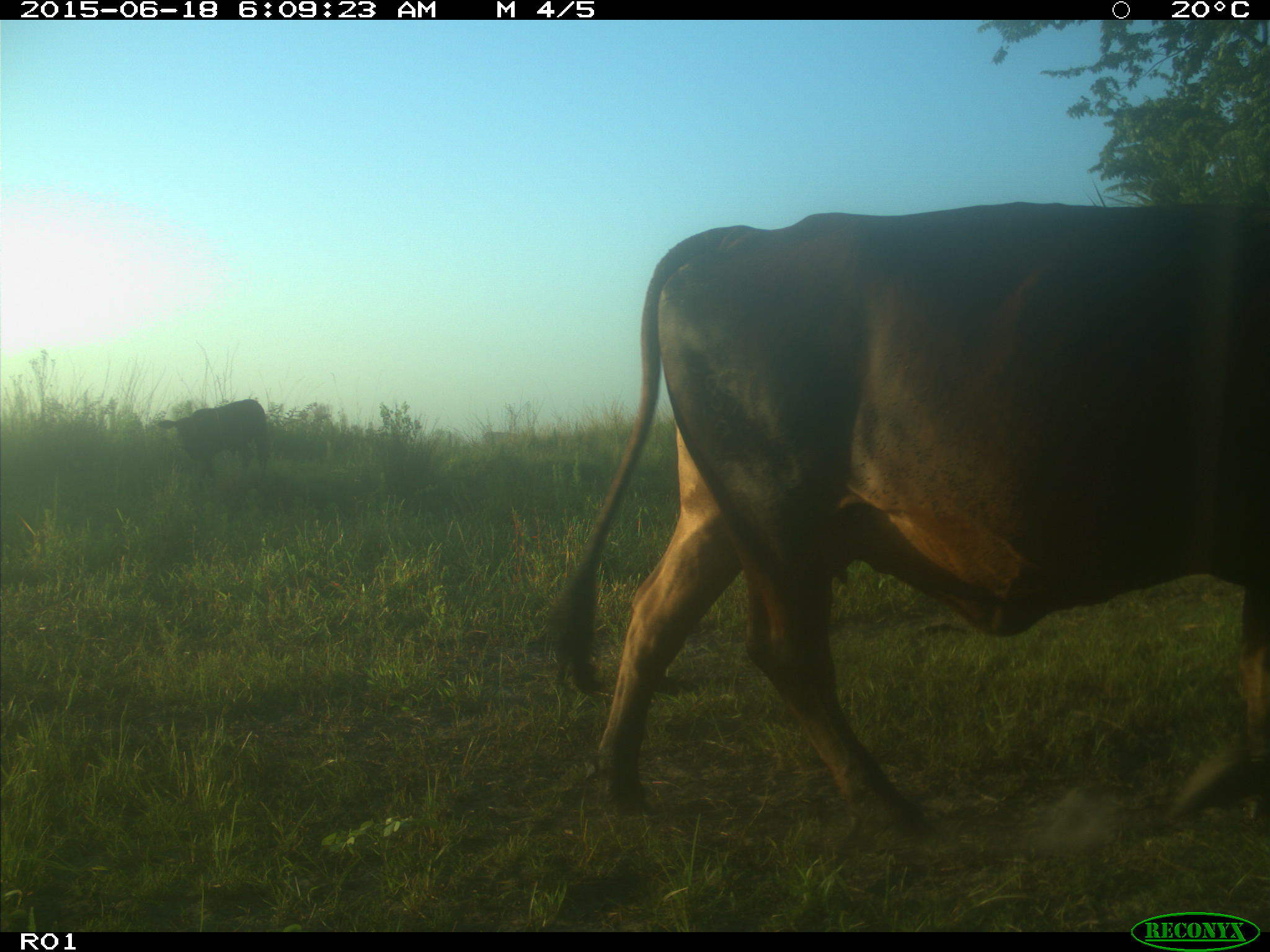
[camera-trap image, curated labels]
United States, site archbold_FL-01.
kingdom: Animalia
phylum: Chordata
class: Mammalia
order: Artiodactyla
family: Bovidae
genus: Bos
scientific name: Bos taurus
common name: domestic cow